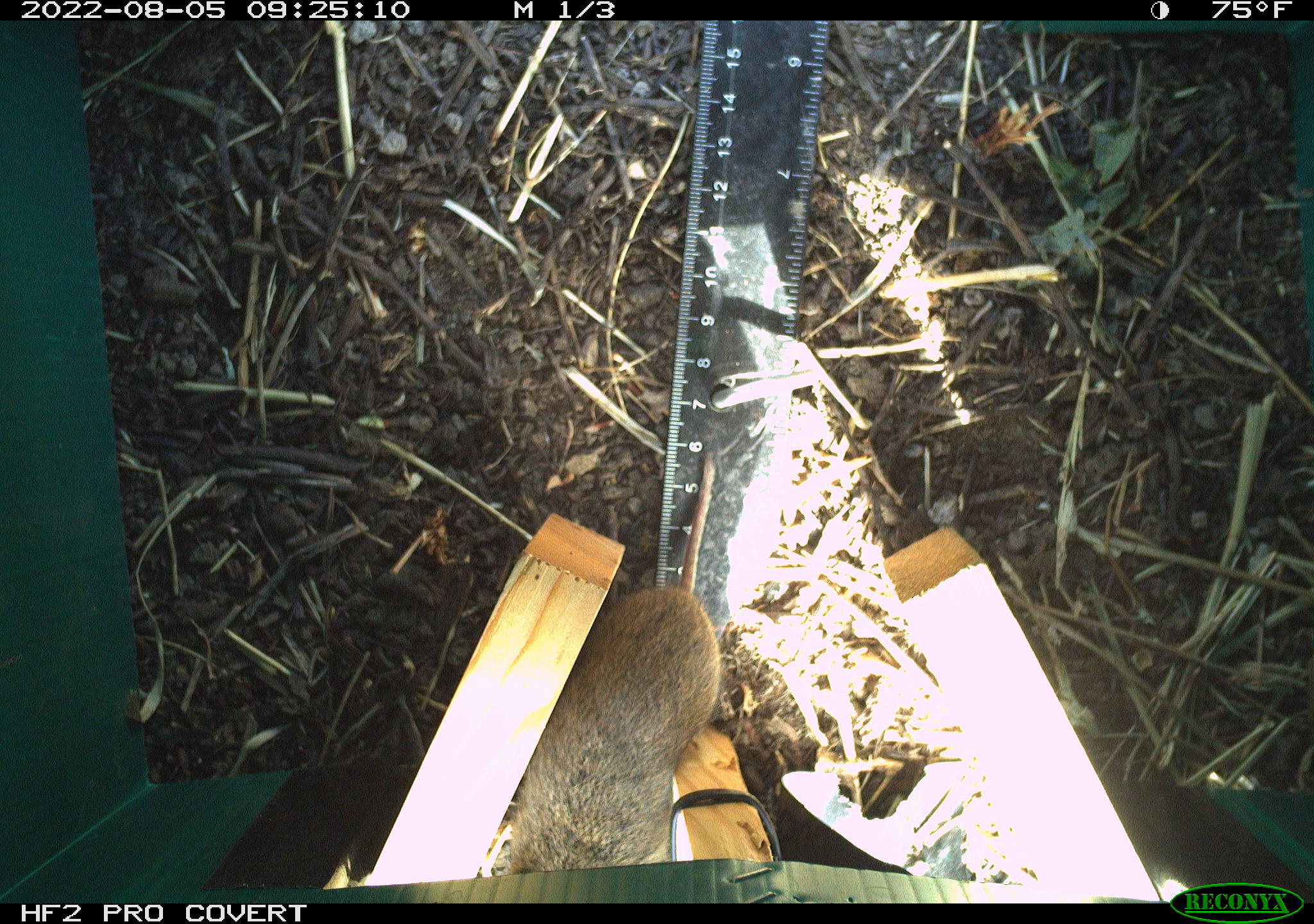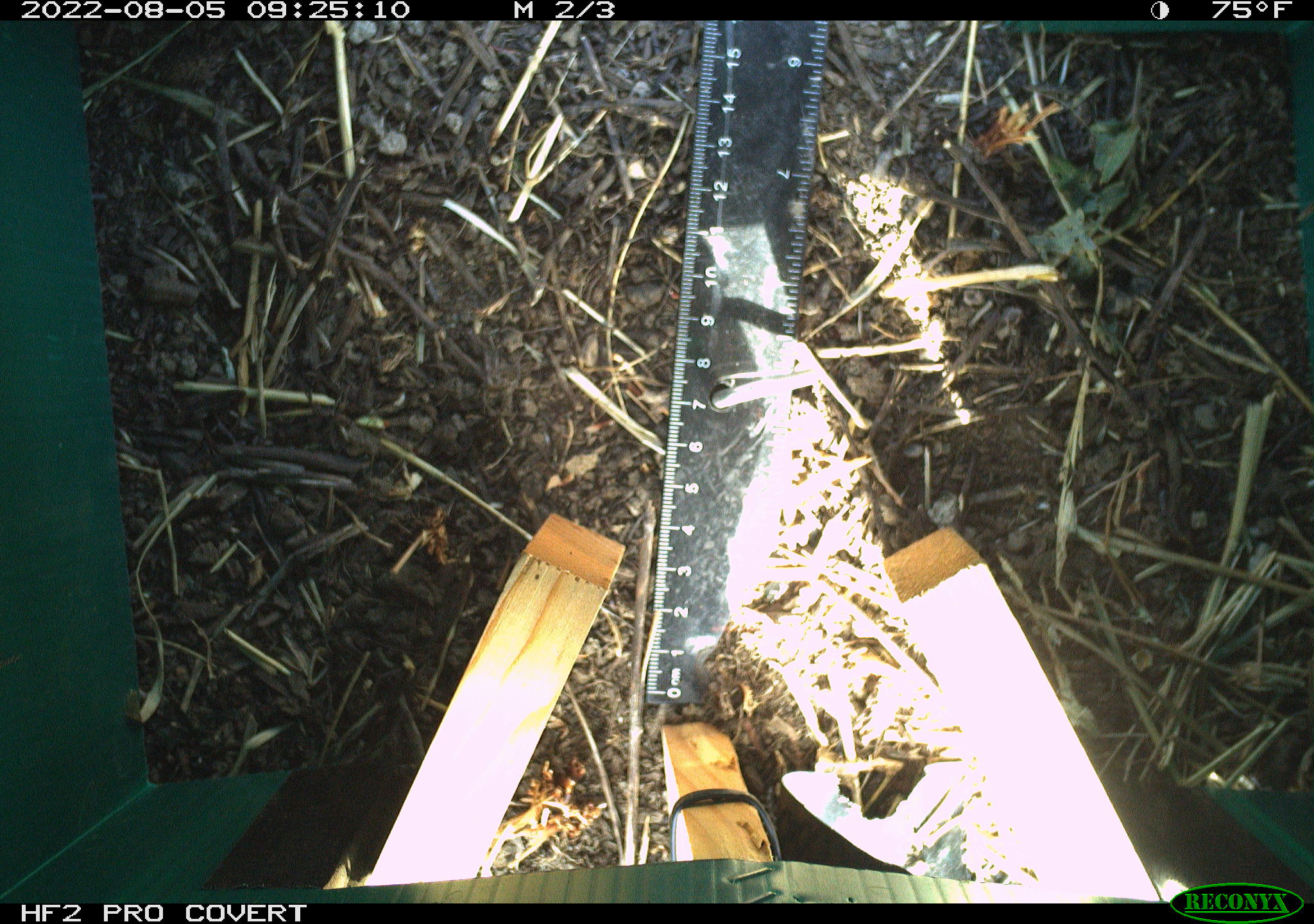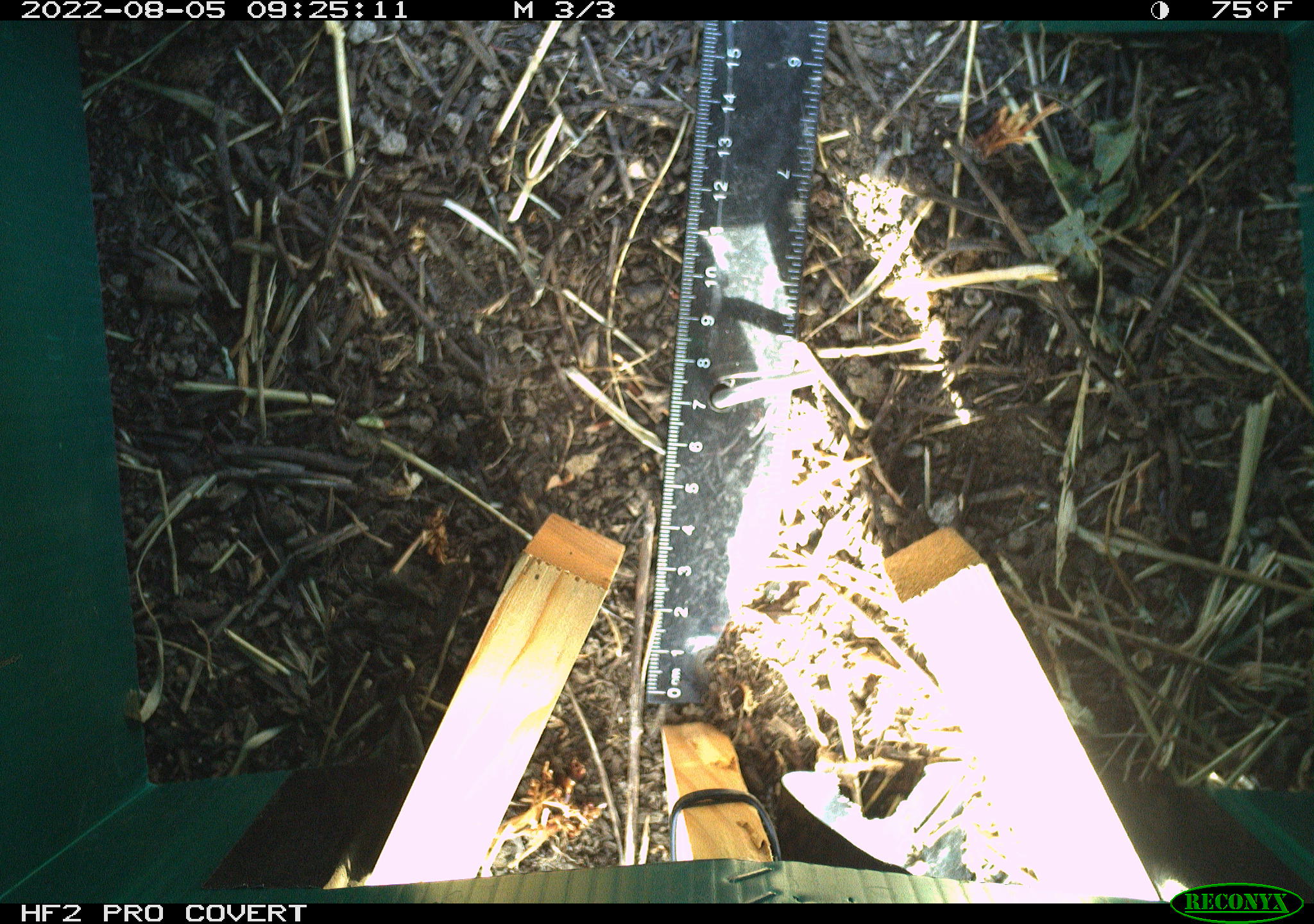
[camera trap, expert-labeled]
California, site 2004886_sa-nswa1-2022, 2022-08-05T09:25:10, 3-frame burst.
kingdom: Animalia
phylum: Chordata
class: Mammalia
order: Rodentia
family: Cricetidae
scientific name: Cricetidae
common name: hamsters, voles, lemmings, and allies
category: cricetidae family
Cricetidae family (hamsters, voles, lemmings, and allies) (Cricetidae).